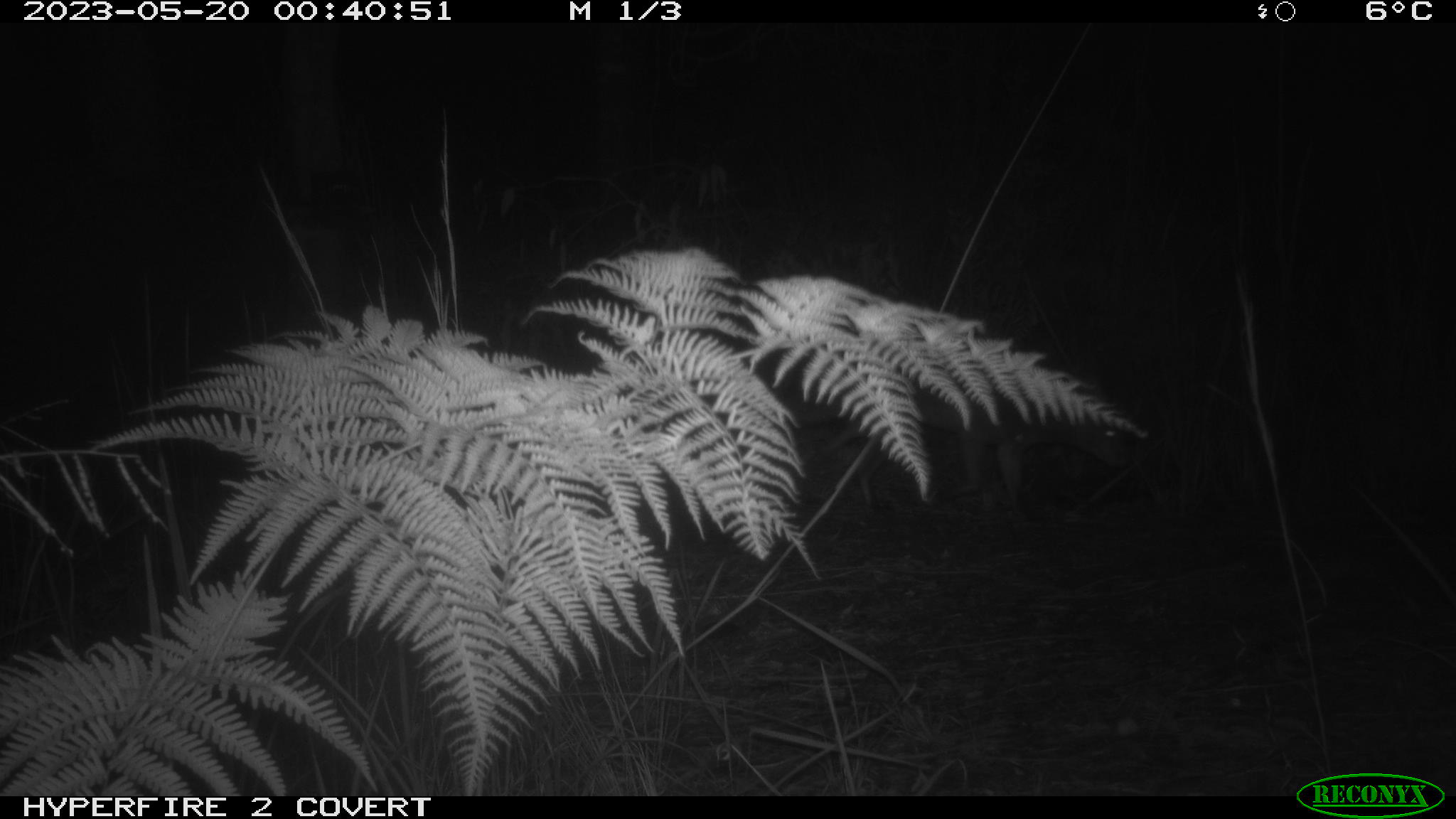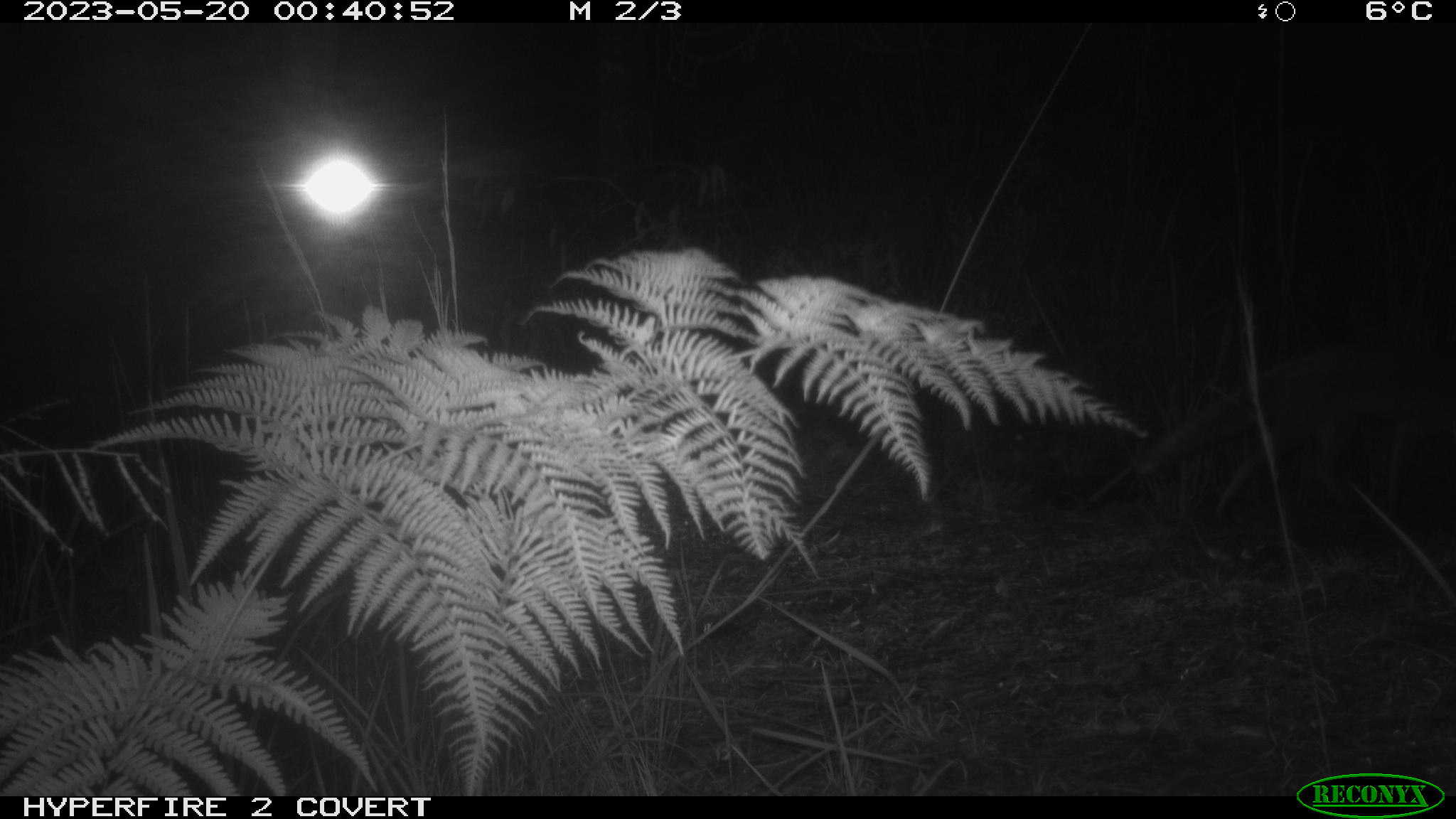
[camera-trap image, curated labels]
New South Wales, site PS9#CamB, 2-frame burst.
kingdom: Animalia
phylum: Chordata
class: Mammalia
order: Carnivora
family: Canidae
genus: Vulpes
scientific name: Vulpes vulpes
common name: red fox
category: fox